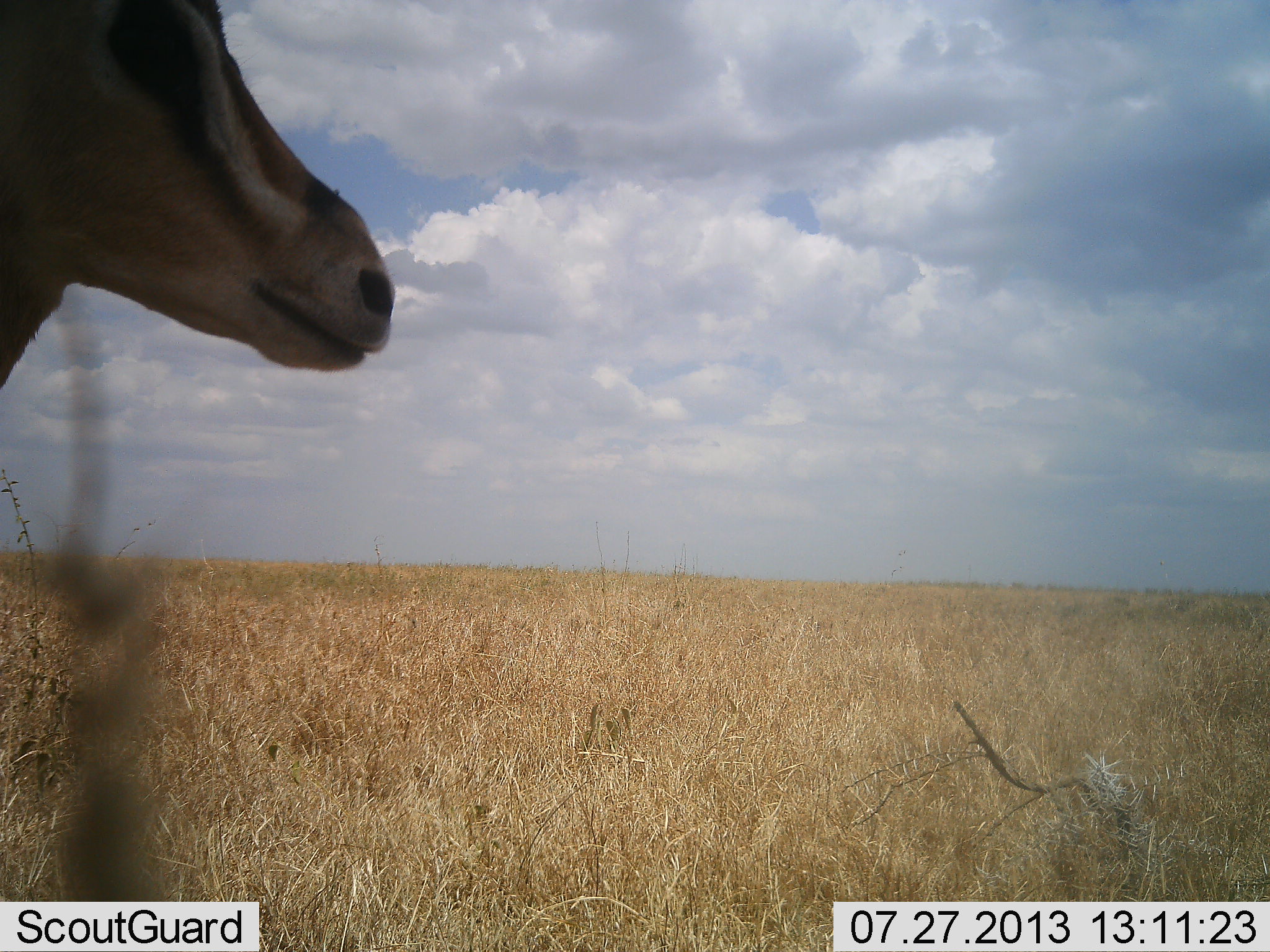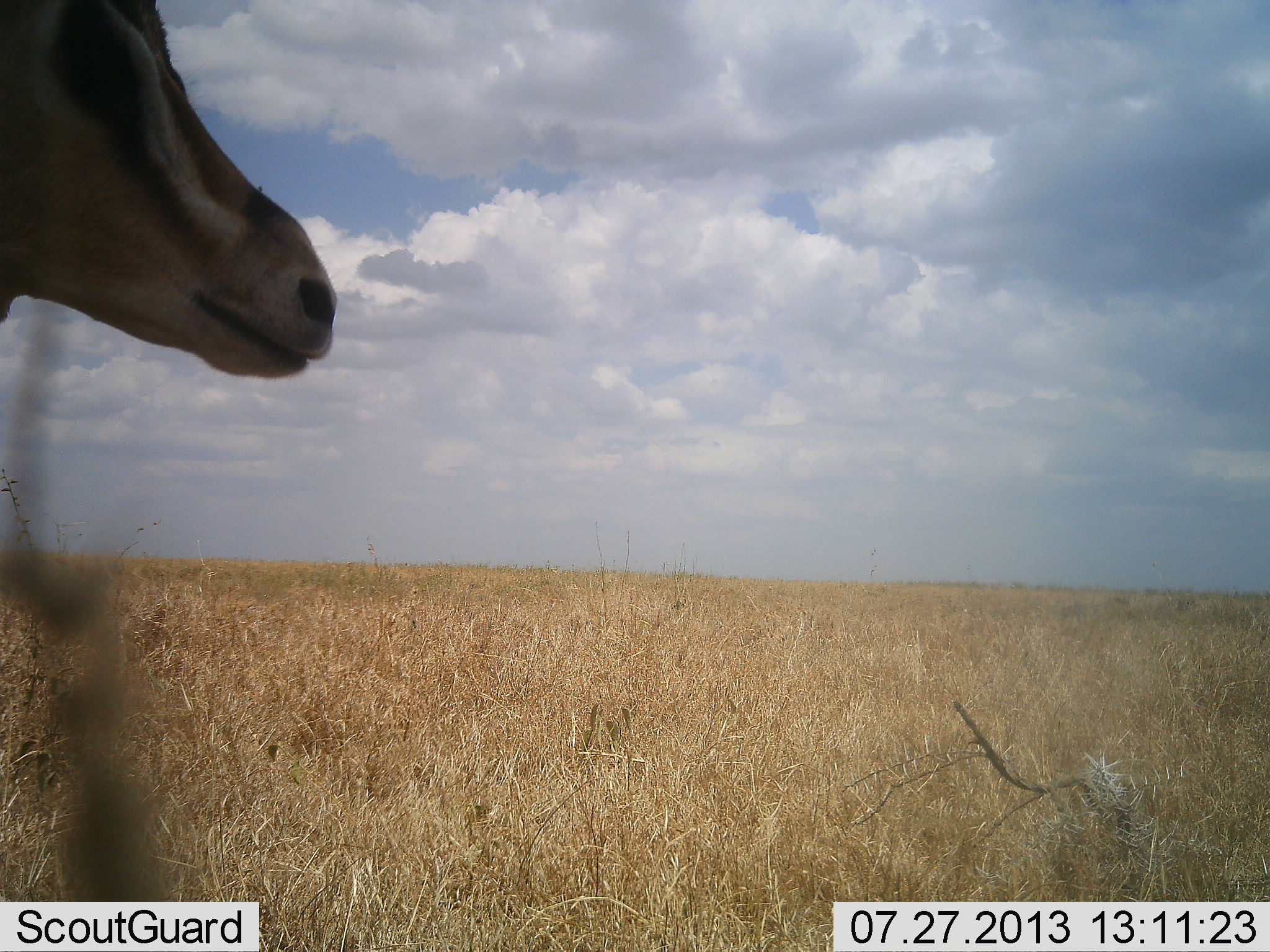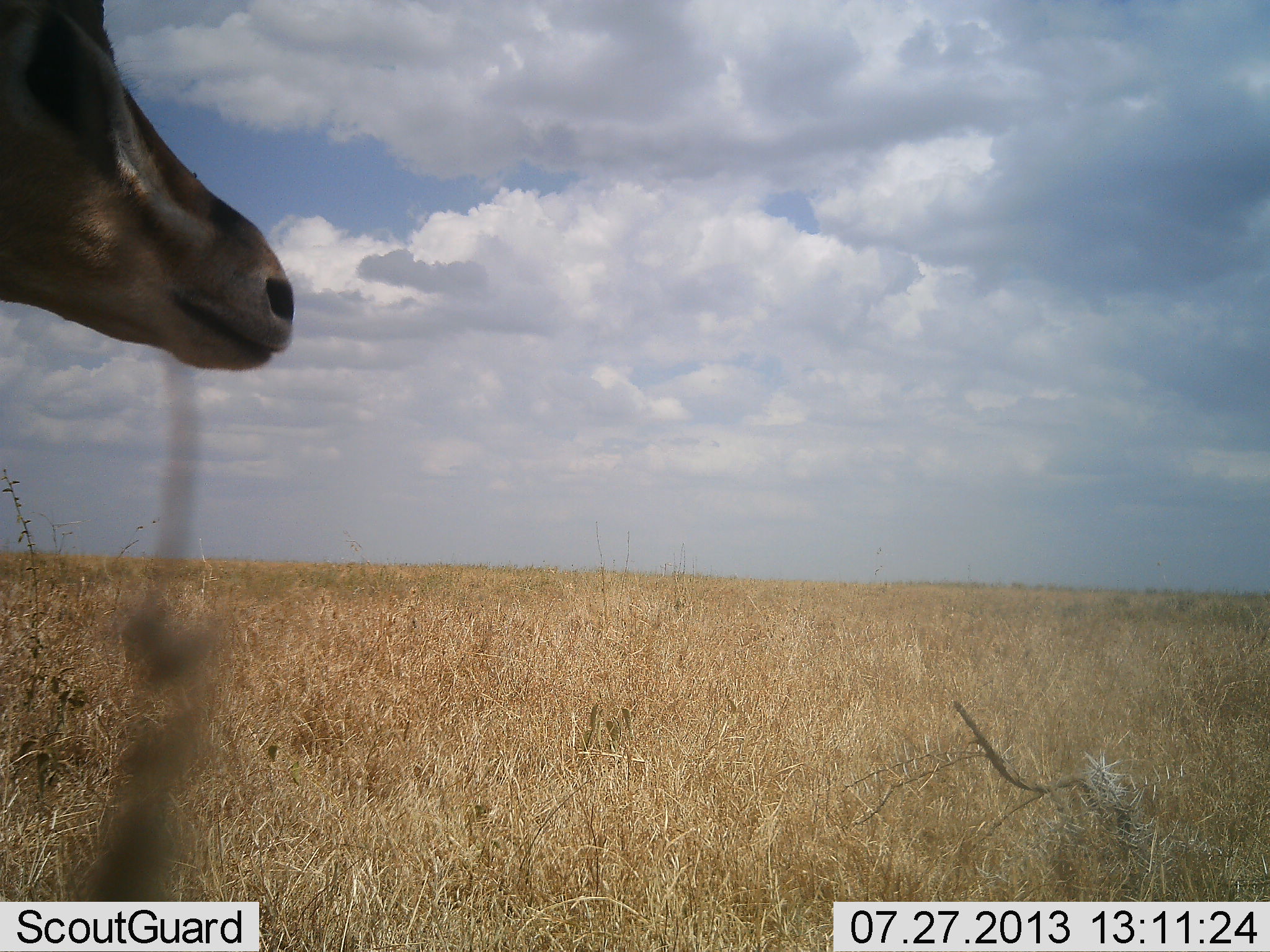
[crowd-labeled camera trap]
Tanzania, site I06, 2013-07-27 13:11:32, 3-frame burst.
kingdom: Animalia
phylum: Chordata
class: Mammalia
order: Artiodactyla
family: Bovidae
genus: Nanger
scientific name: Nanger granti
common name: grant's gazelle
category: gazellegrants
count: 1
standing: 80%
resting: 0%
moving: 20%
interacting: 0%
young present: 0%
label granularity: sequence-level